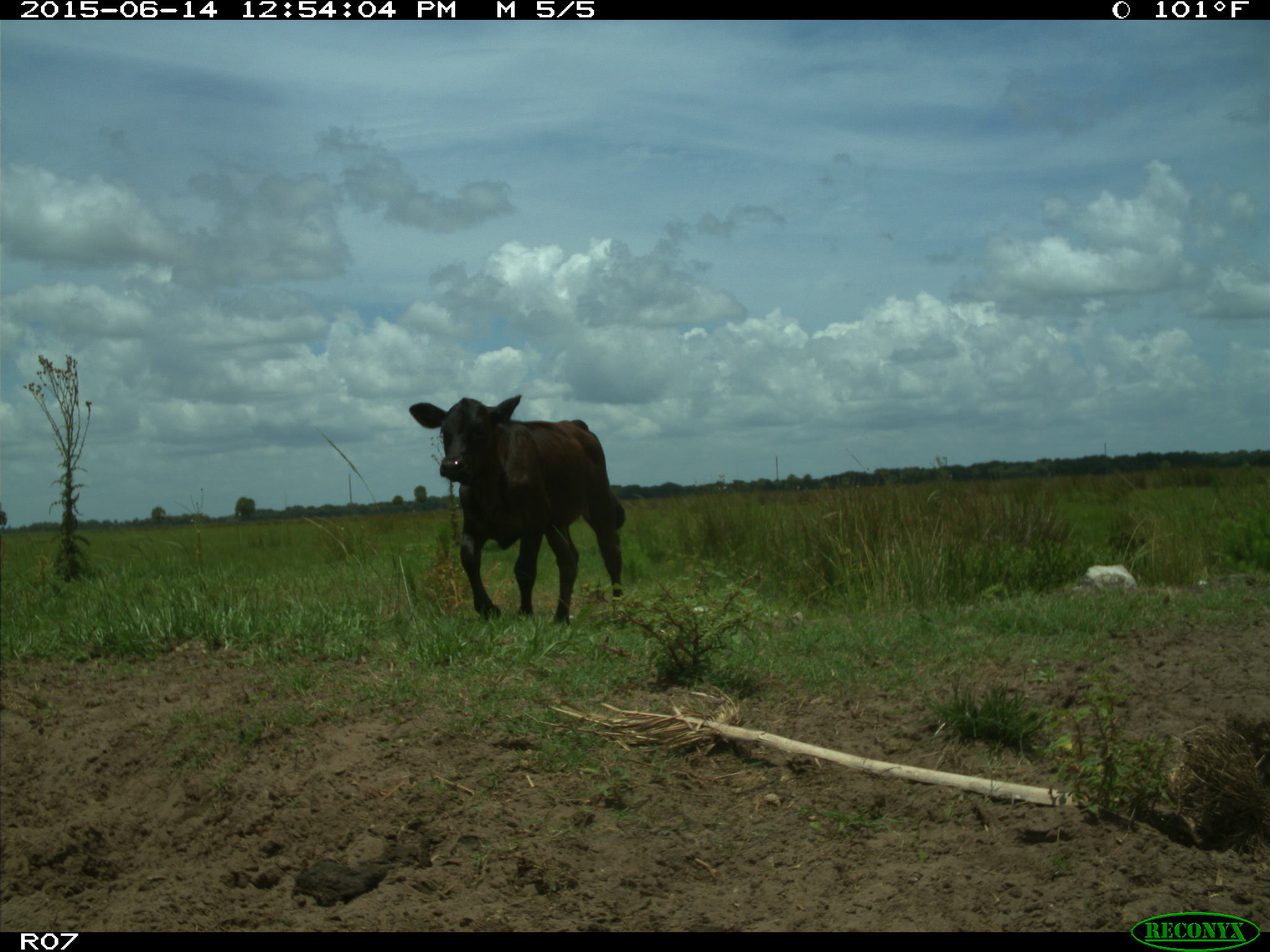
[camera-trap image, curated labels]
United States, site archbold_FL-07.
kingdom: Animalia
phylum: Chordata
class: Mammalia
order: Artiodactyla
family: Bovidae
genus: Bos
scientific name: Bos taurus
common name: domestic cow